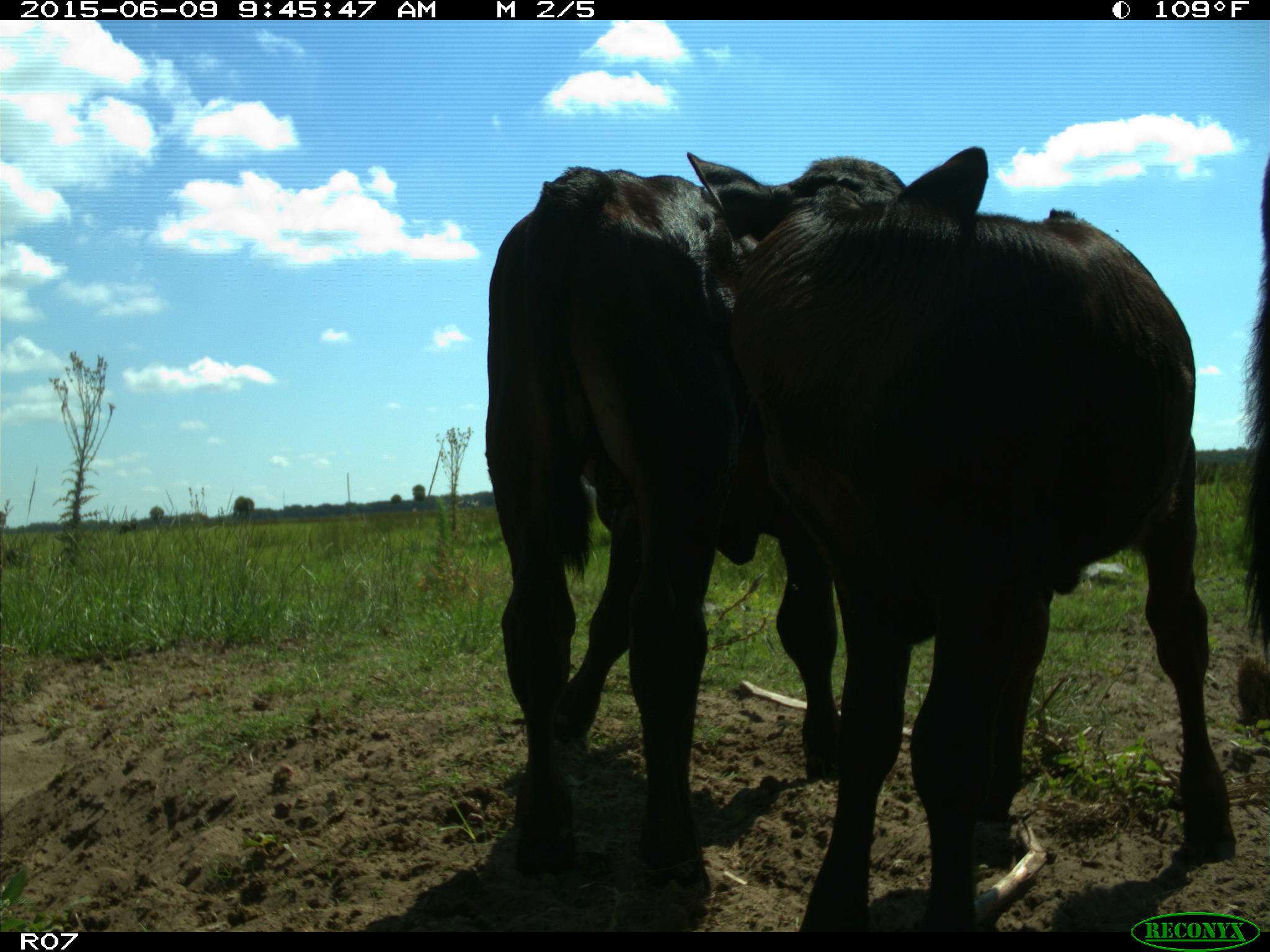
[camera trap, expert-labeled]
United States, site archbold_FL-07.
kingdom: Animalia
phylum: Chordata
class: Mammalia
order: Artiodactyla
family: Bovidae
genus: Bos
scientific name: Bos taurus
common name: domestic cow